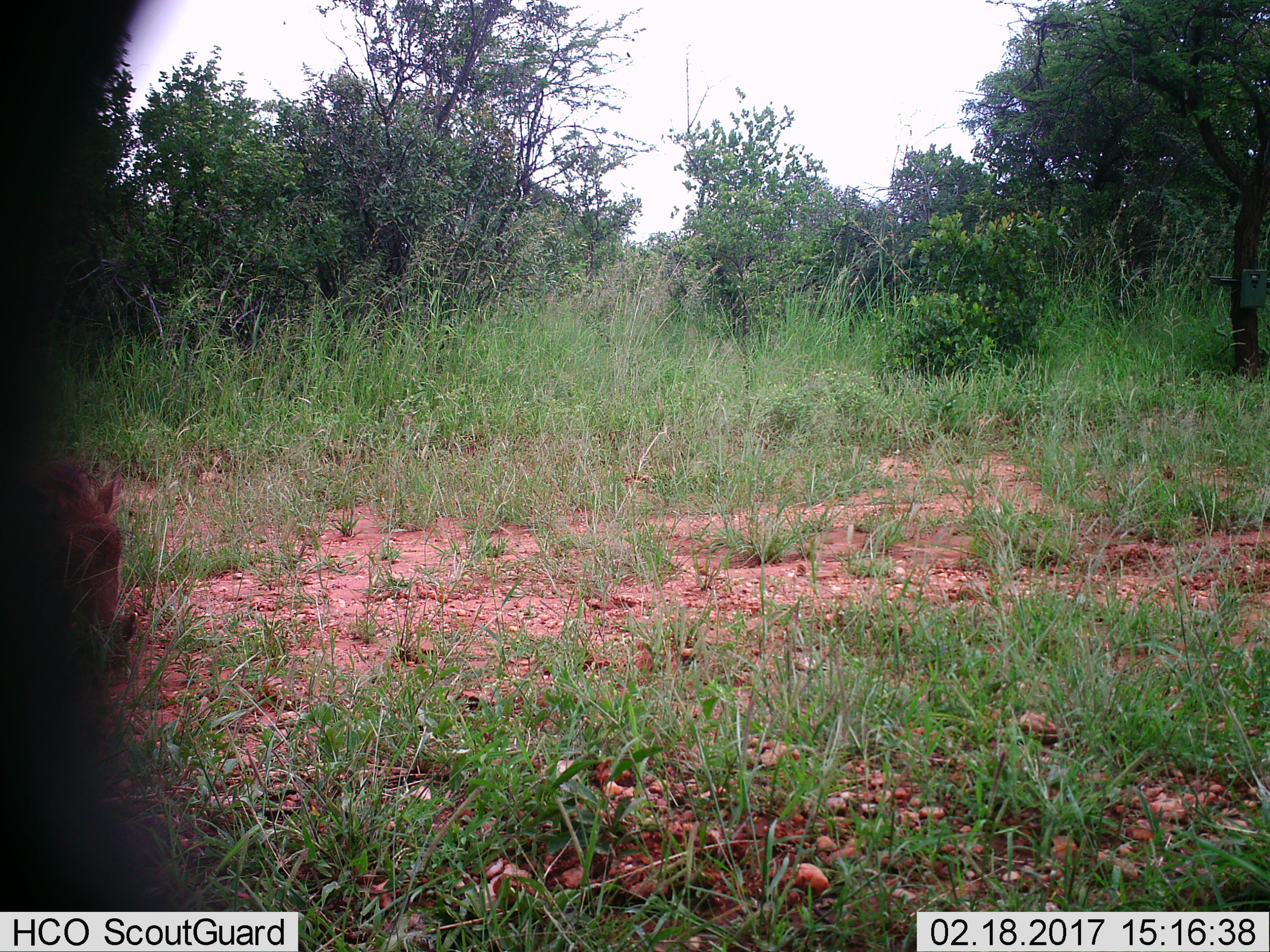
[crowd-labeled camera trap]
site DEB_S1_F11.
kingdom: Animalia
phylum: Chordata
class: Mammalia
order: Artiodactyla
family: Suidae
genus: Phacochoerus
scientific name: Phacochoerus africanus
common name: warthog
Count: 1.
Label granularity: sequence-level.